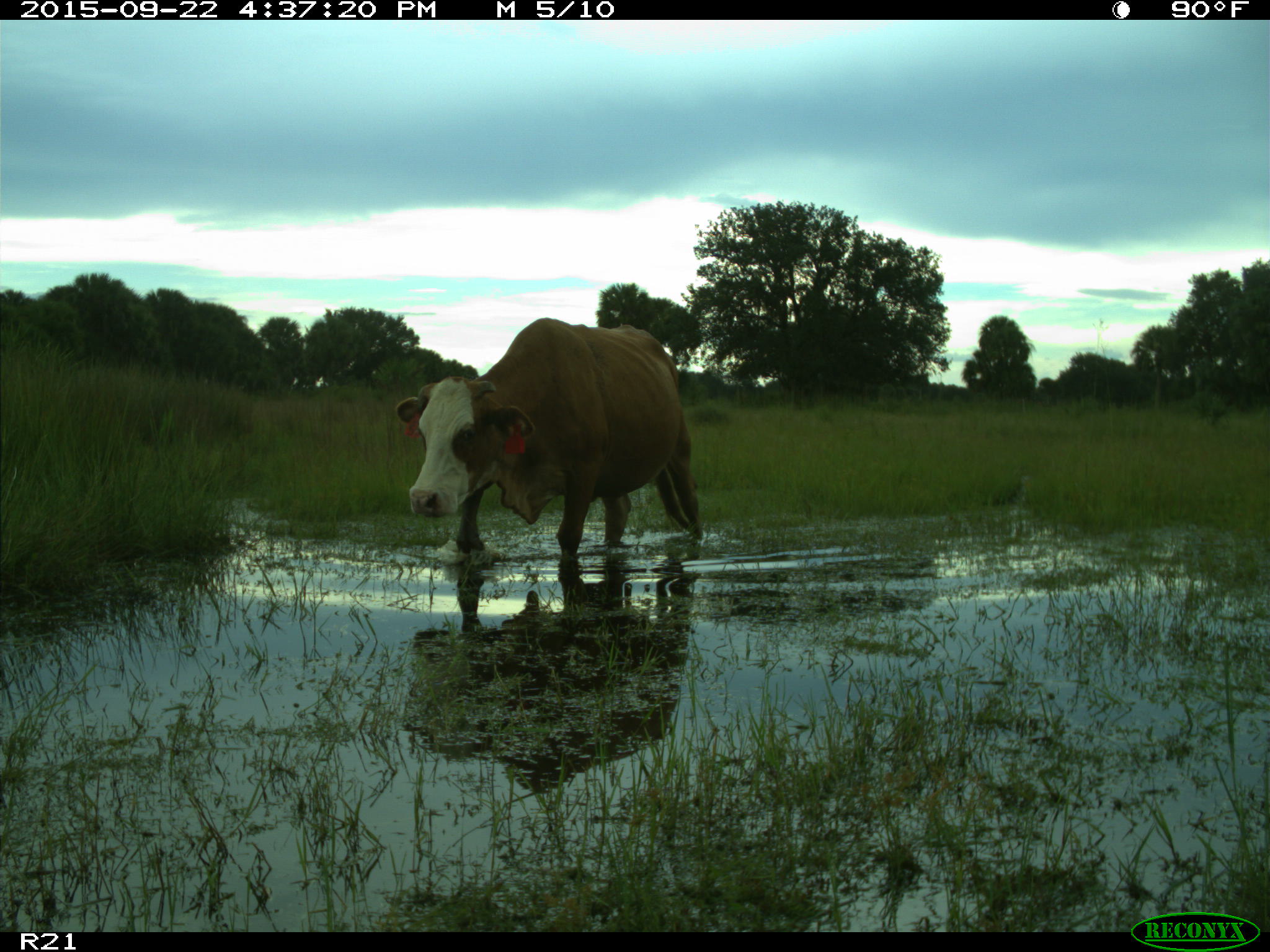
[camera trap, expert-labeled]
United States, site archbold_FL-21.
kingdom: Animalia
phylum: Chordata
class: Mammalia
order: Artiodactyla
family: Bovidae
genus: Bos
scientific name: Bos taurus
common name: domestic cow